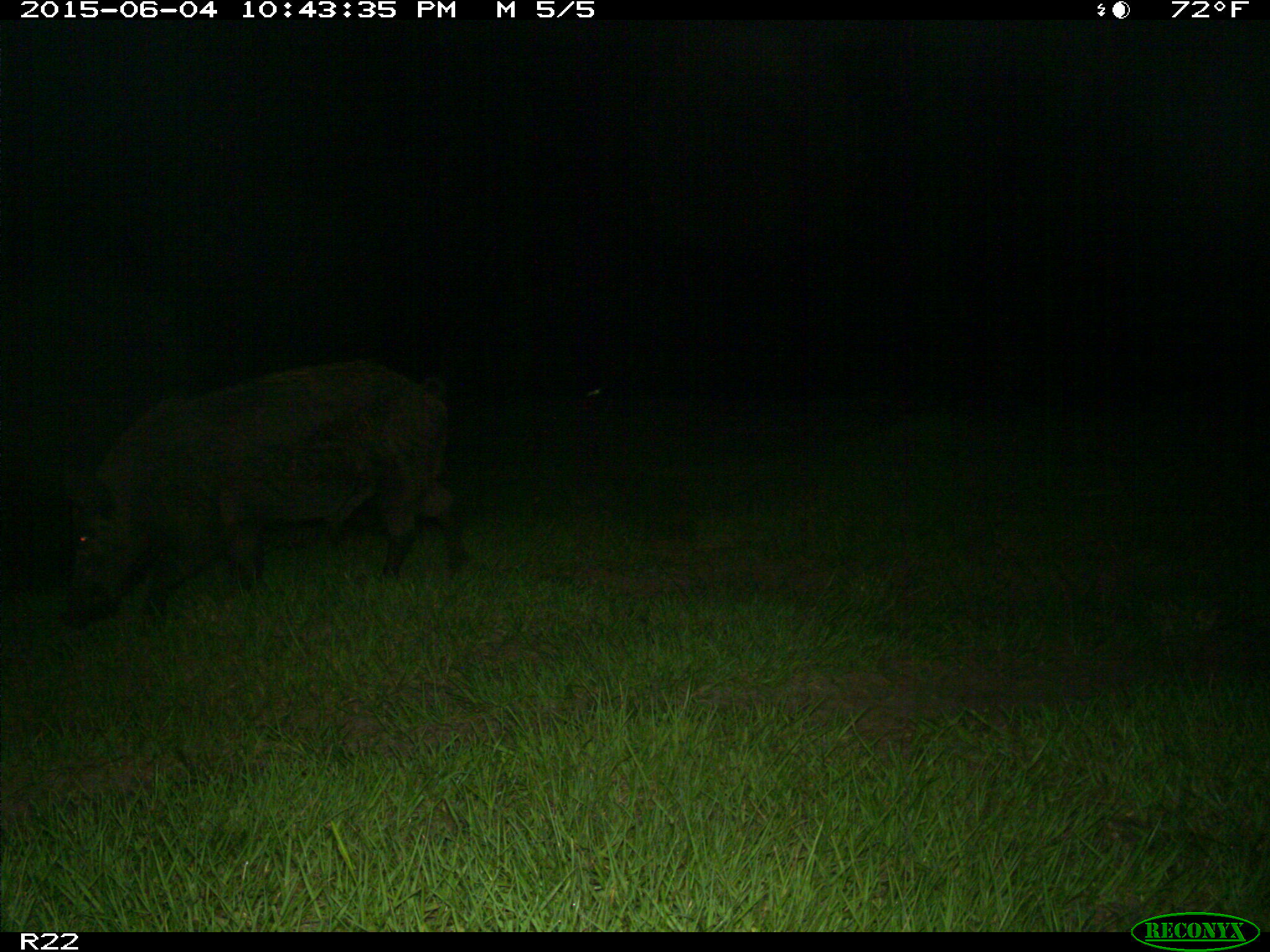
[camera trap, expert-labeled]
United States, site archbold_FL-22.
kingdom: Animalia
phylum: Chordata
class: Mammalia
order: Artiodactyla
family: Bovidae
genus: Bos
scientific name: Bos taurus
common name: domestic cow